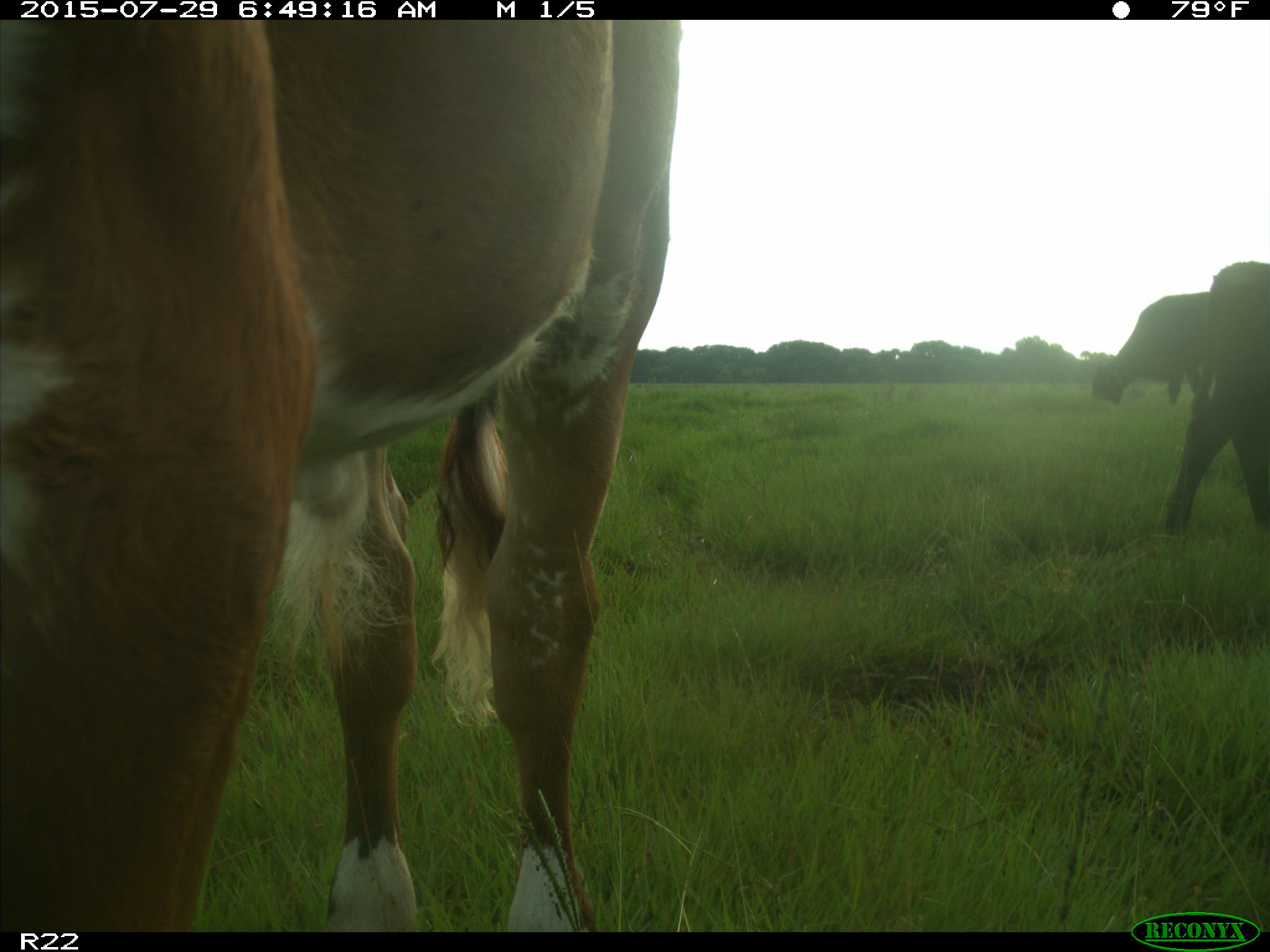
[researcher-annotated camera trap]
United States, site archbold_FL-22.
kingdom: Animalia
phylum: Chordata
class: Mammalia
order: Artiodactyla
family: Bovidae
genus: Bos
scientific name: Bos taurus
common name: domestic cow